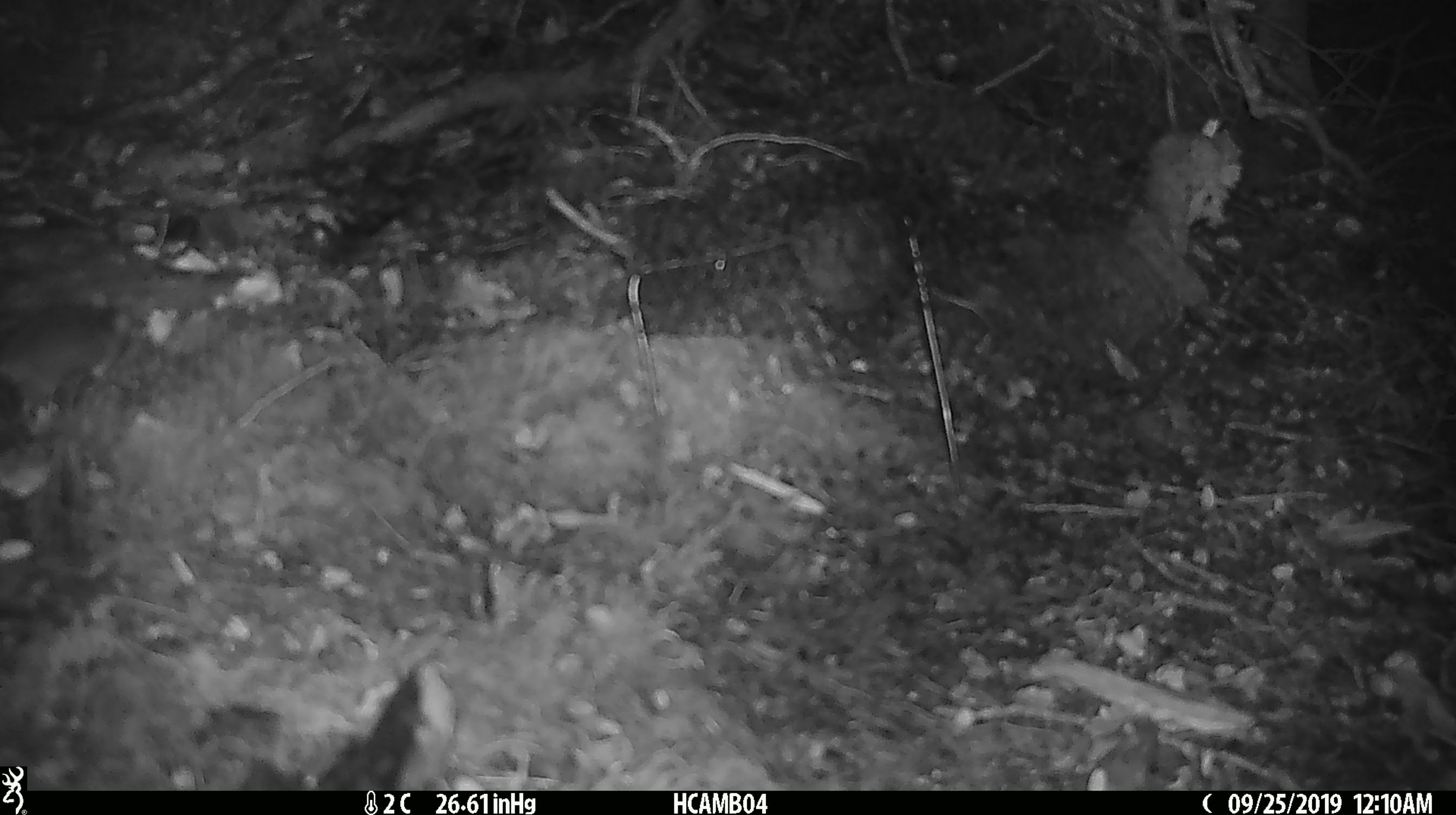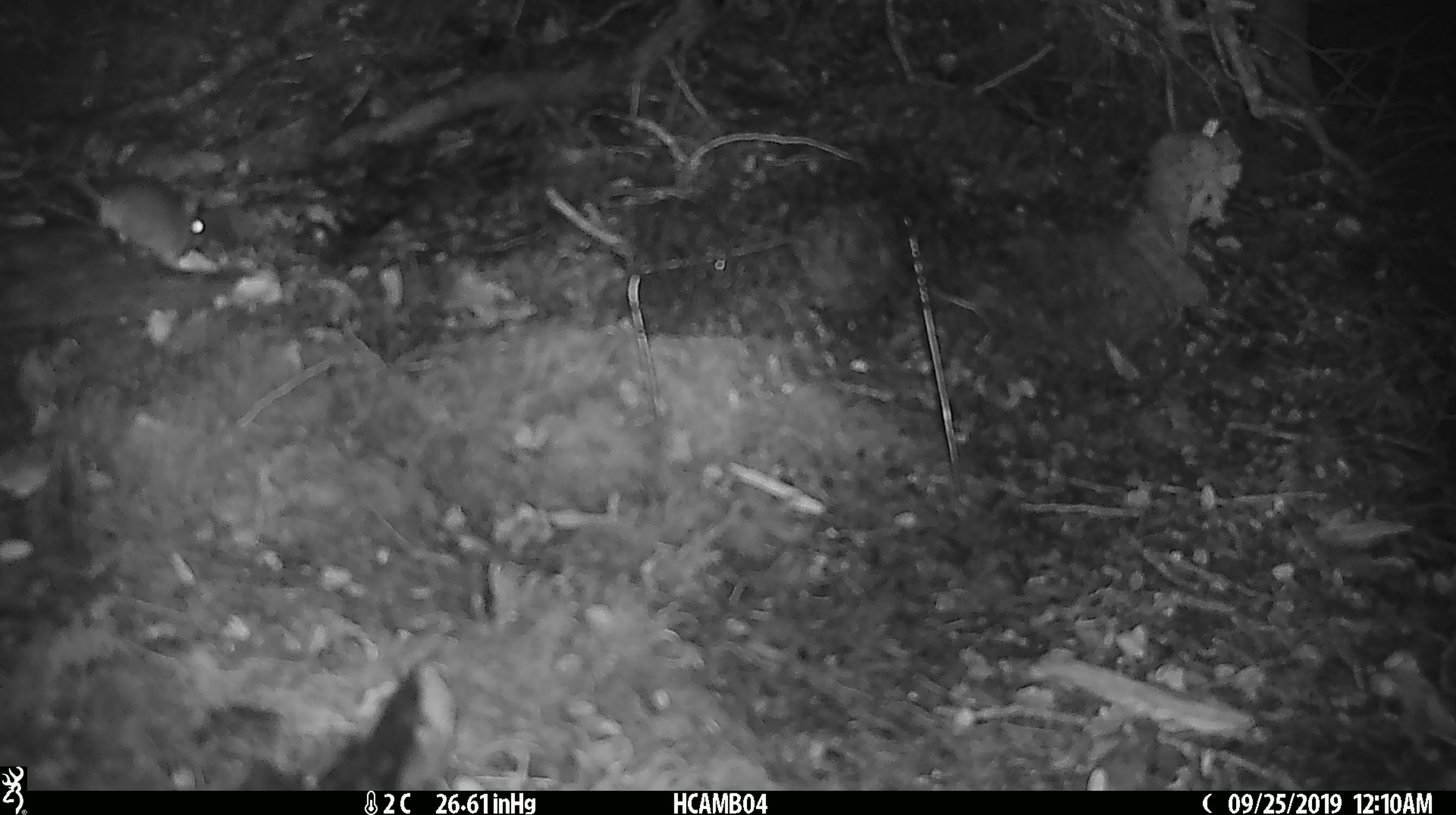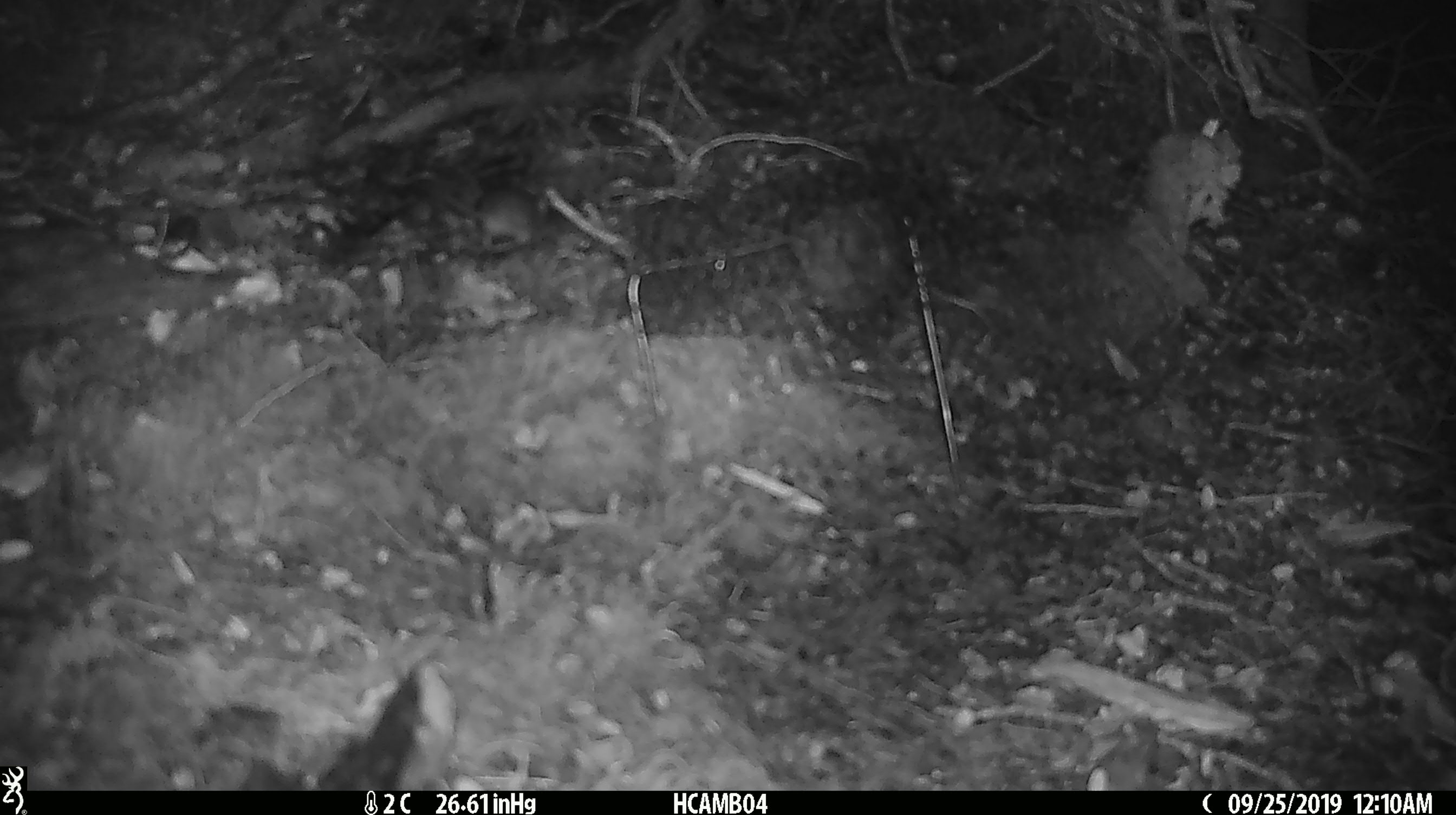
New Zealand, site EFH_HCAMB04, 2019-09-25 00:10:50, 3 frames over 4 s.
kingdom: Animalia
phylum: Chordata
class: Mammalia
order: Rodentia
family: Muridae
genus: Mus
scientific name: Mus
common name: mouse